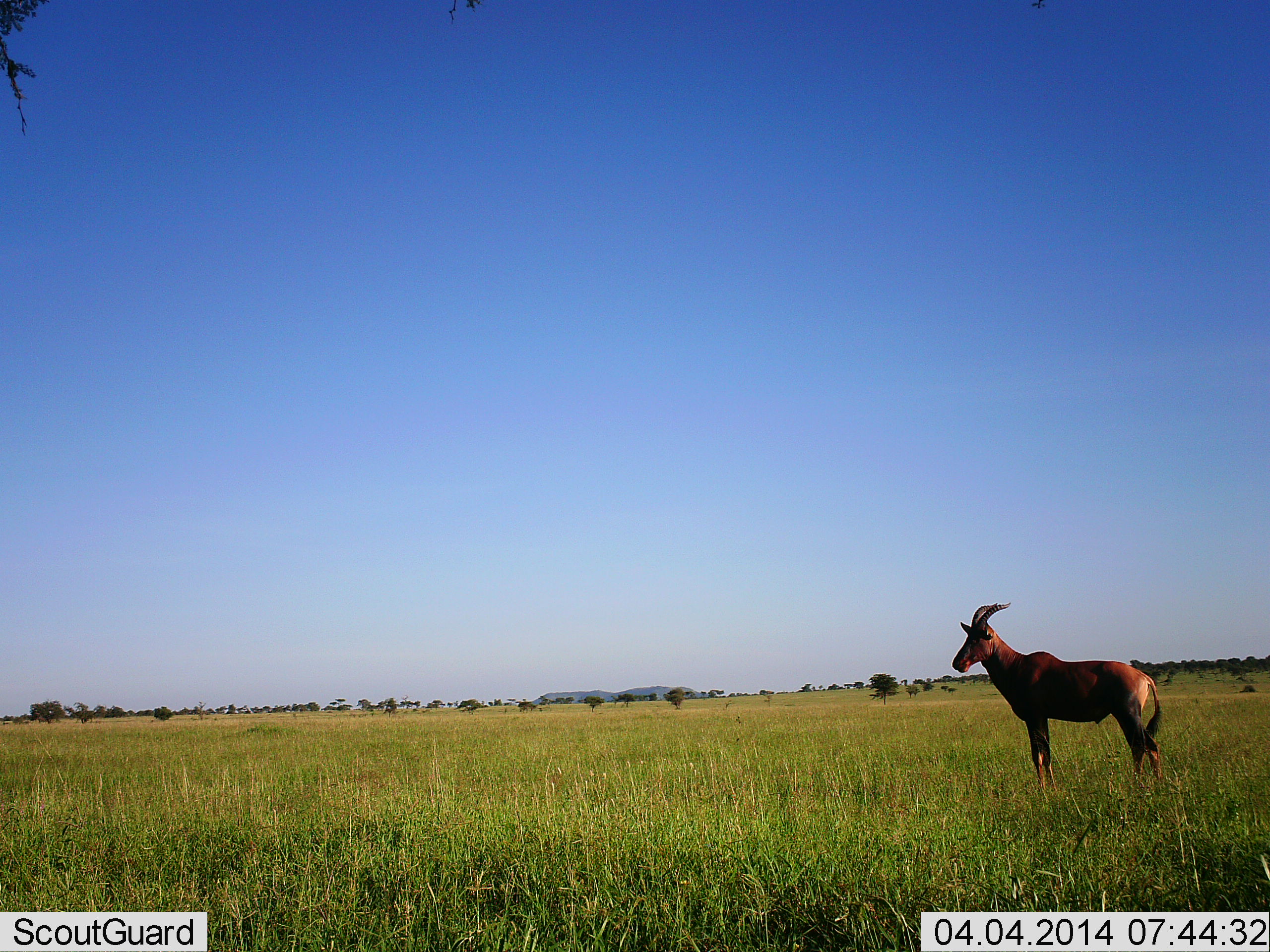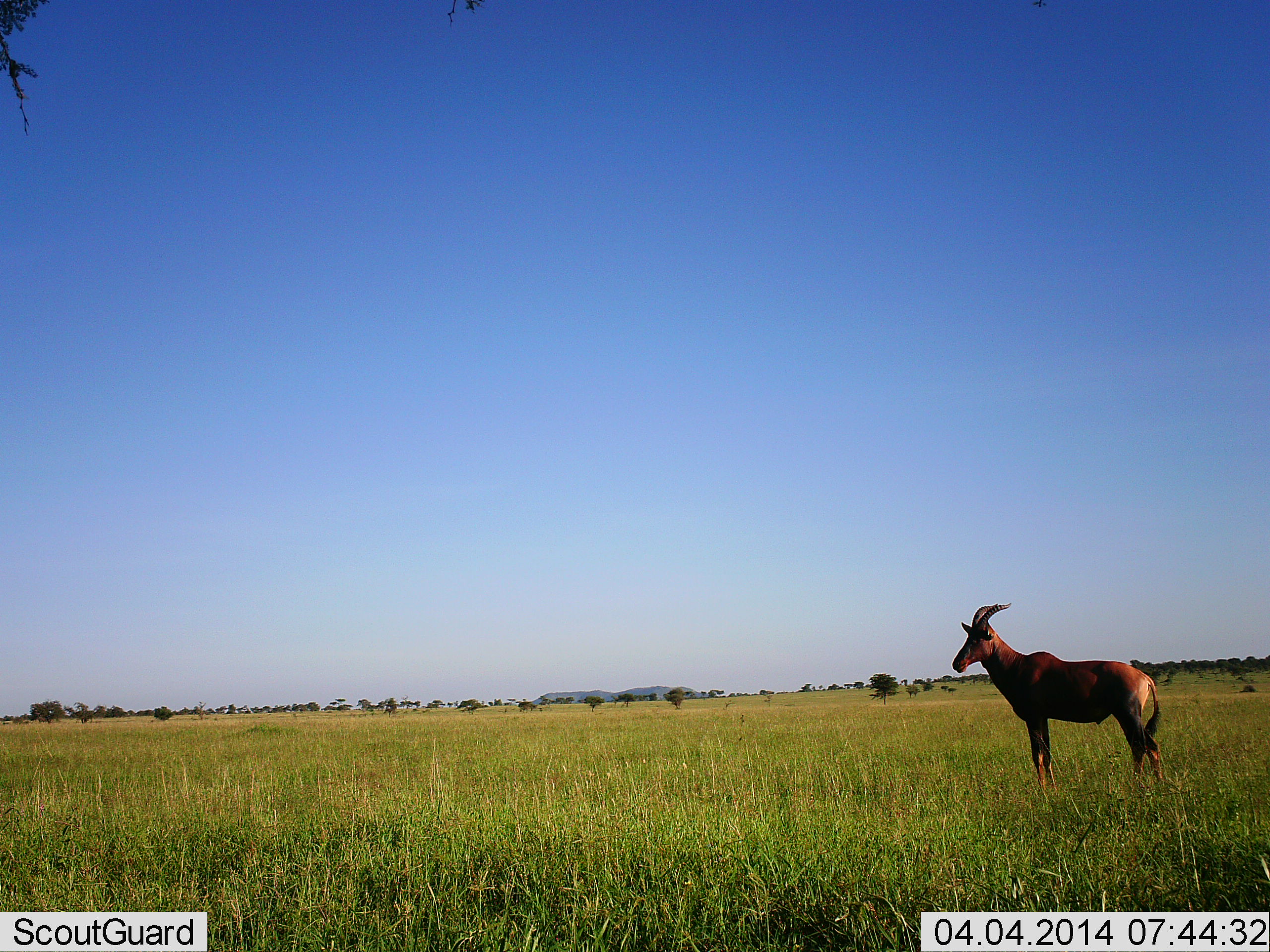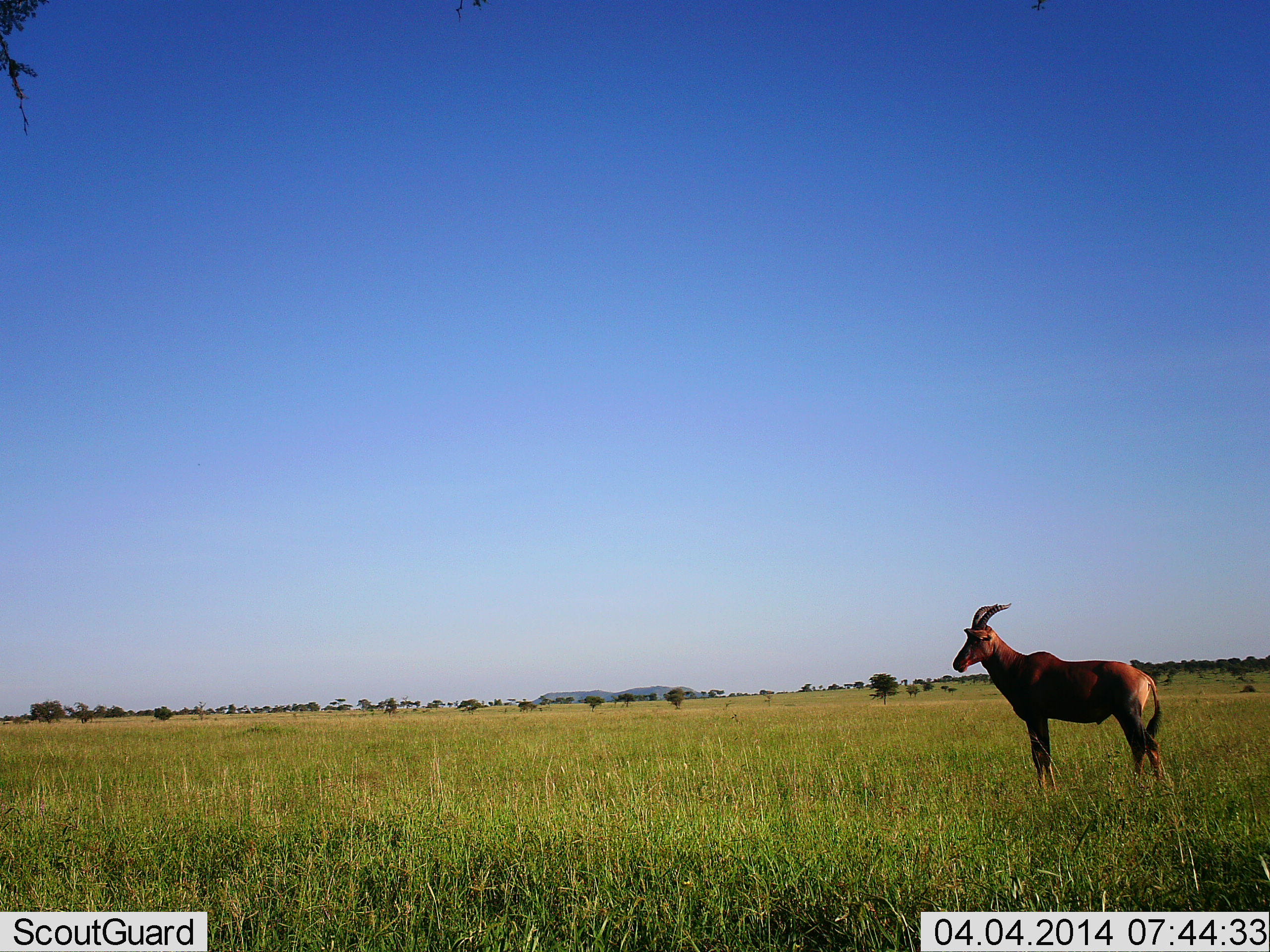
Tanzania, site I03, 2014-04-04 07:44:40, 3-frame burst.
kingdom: Animalia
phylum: Chordata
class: Mammalia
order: Artiodactyla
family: Bovidae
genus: Damaliscus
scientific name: Damaliscus lunatus jimela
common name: topi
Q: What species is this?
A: Topi (Damaliscus lunatus jimela).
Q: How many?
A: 1.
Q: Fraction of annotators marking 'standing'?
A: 100%.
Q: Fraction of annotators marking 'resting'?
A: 0%.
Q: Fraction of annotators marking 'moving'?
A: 0%.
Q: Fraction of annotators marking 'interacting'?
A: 0%.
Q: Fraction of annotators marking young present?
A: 0%.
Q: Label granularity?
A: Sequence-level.